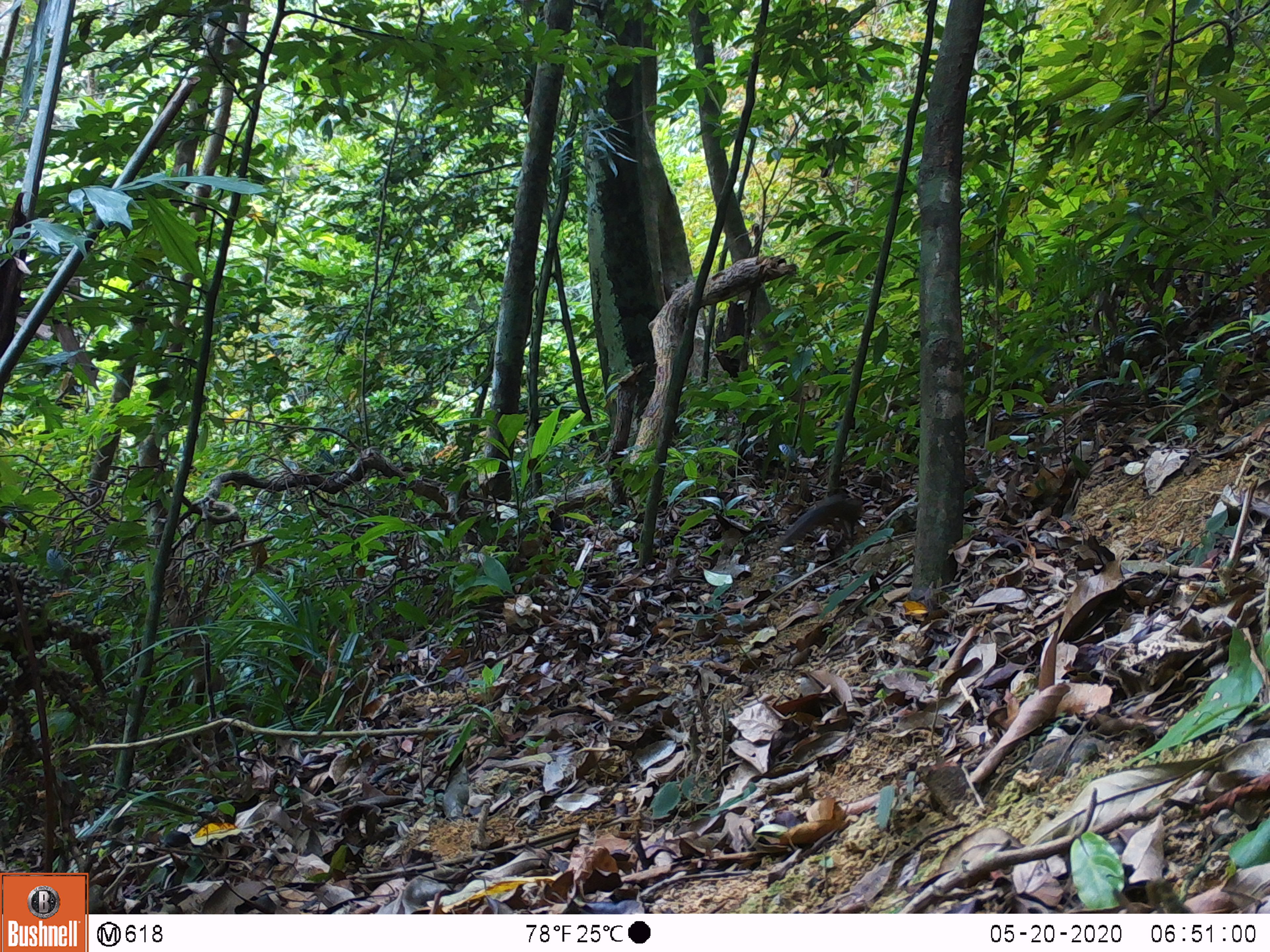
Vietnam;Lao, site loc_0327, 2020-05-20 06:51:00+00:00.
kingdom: Animalia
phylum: Chordata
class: Mammalia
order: Rodentia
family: Sciuridae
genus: Dremomys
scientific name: Dremomys rufigenis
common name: red-cheeked squirrel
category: red cheeked squirrel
Red cheeked squirrel (red-cheeked squirrel) (Dremomys rufigenis). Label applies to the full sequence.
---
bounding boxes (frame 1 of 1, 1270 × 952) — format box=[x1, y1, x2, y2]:
red cheeked squirrel: box=[774, 491, 864, 554]